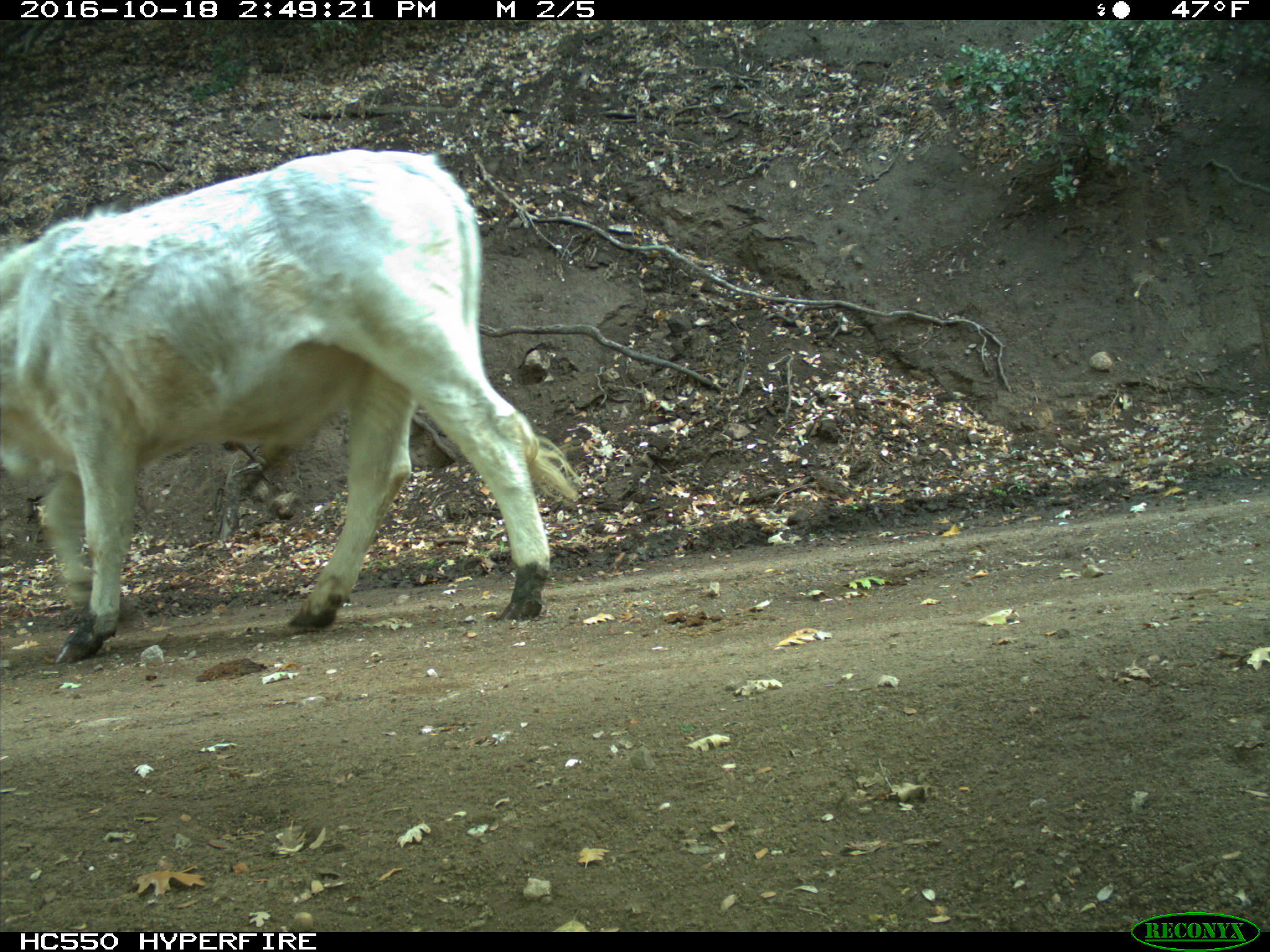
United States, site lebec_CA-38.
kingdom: Animalia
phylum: Chordata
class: Mammalia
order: Artiodactyla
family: Bovidae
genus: Bos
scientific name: Bos taurus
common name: domestic cow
Bos taurus (domestic cow).